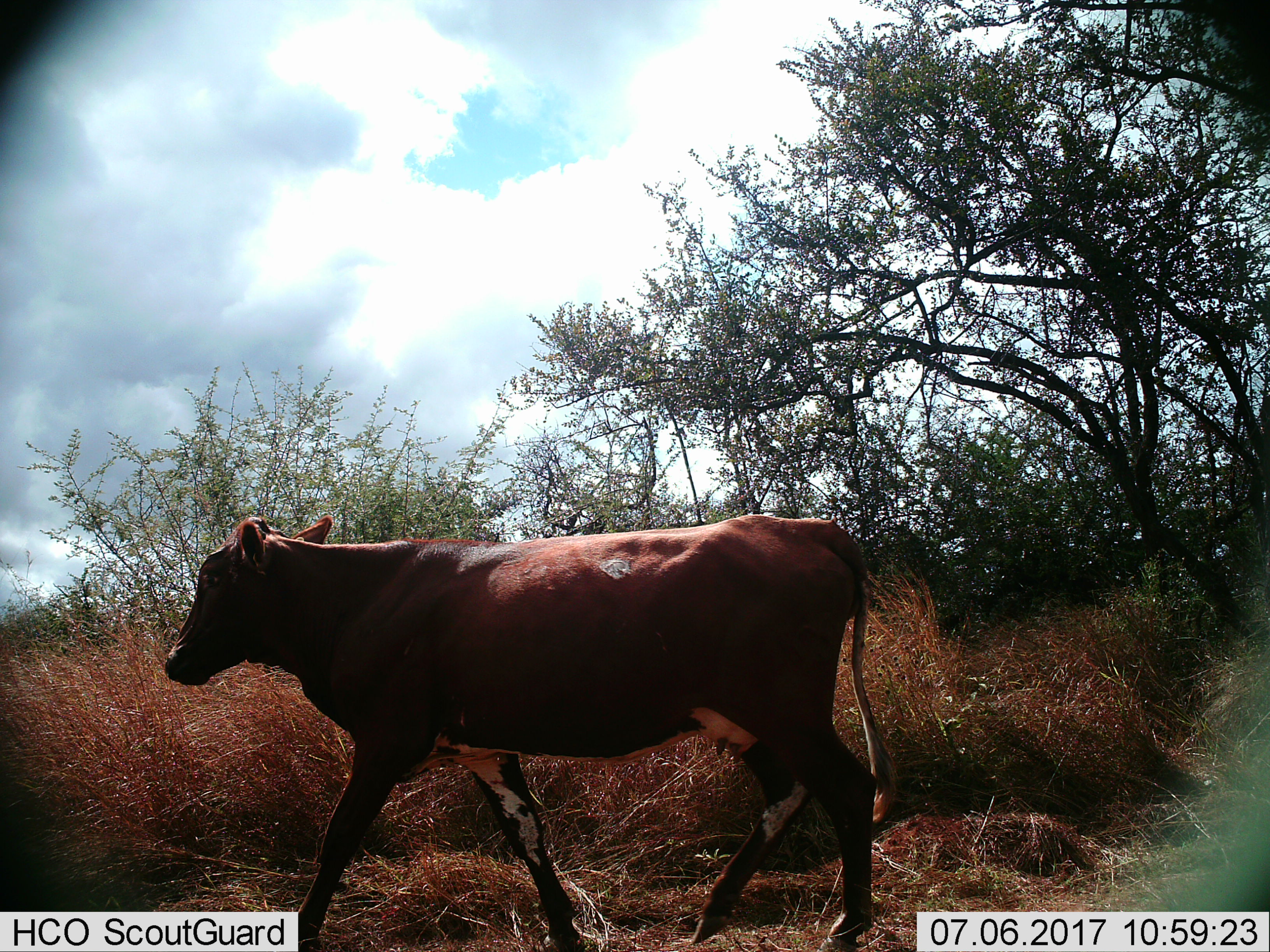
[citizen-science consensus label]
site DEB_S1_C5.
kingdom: Animalia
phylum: Chordata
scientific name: Vertebrata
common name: domestic animal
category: domesticanimal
Domesticanimal (domestic animal) (Vertebrata), count 1. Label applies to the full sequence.